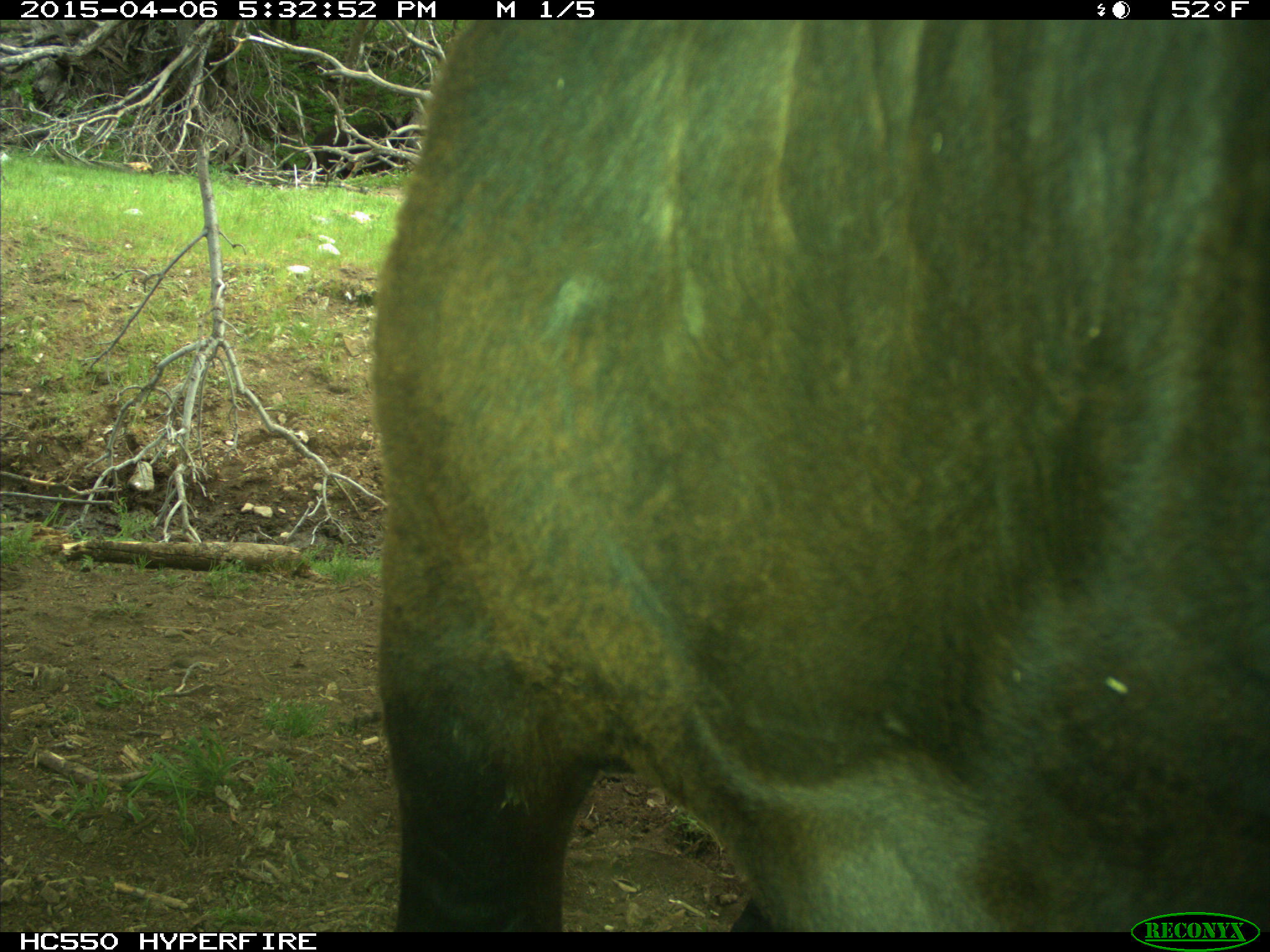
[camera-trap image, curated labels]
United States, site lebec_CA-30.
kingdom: Animalia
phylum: Chordata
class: Mammalia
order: Artiodactyla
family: Bovidae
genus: Bos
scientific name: Bos taurus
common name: domestic cow